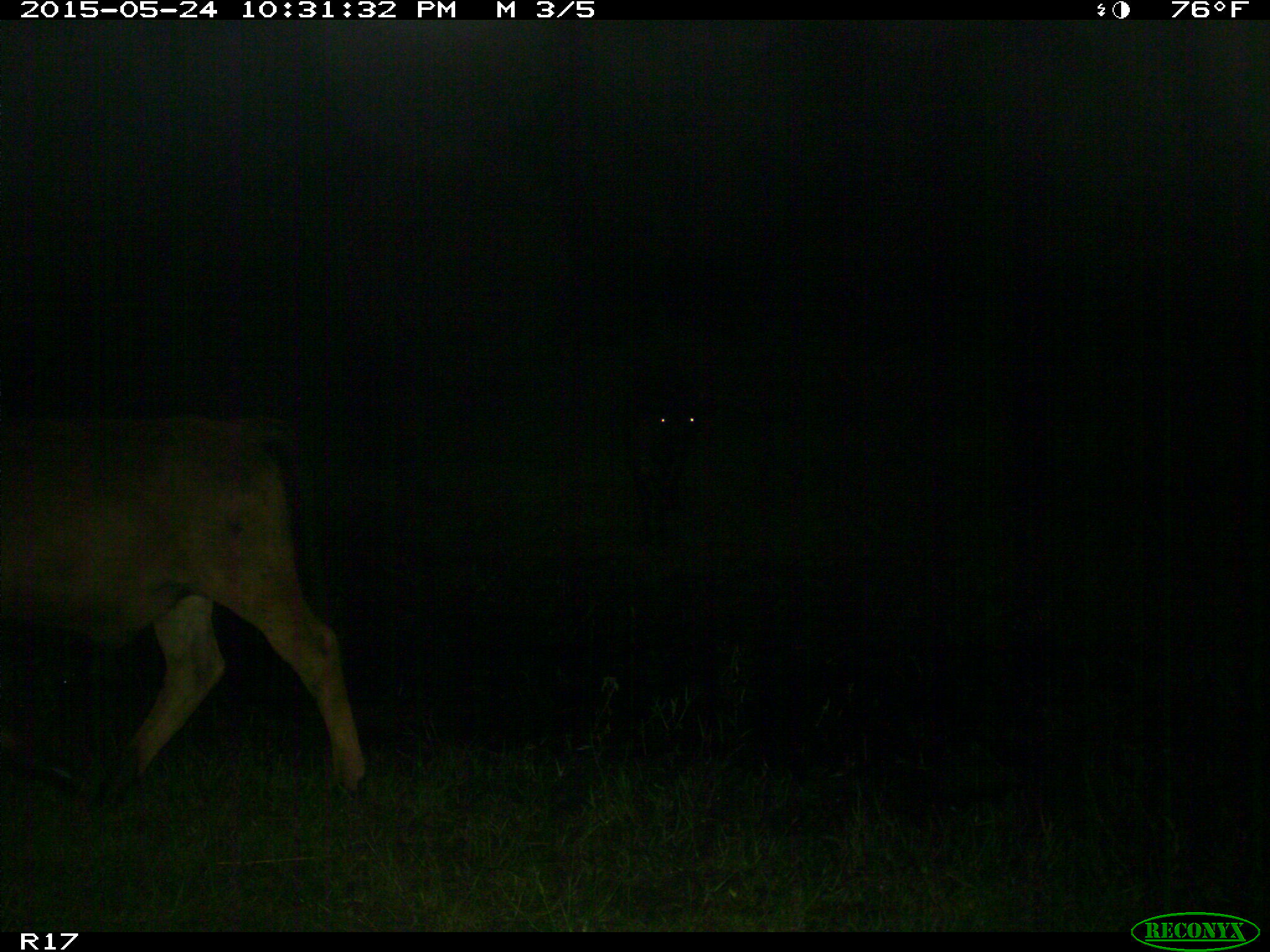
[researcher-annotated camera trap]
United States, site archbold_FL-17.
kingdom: Animalia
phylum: Chordata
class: Mammalia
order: Artiodactyla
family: Bovidae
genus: Bos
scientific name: Bos taurus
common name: domestic cow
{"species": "Bos taurus (domestic cow)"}